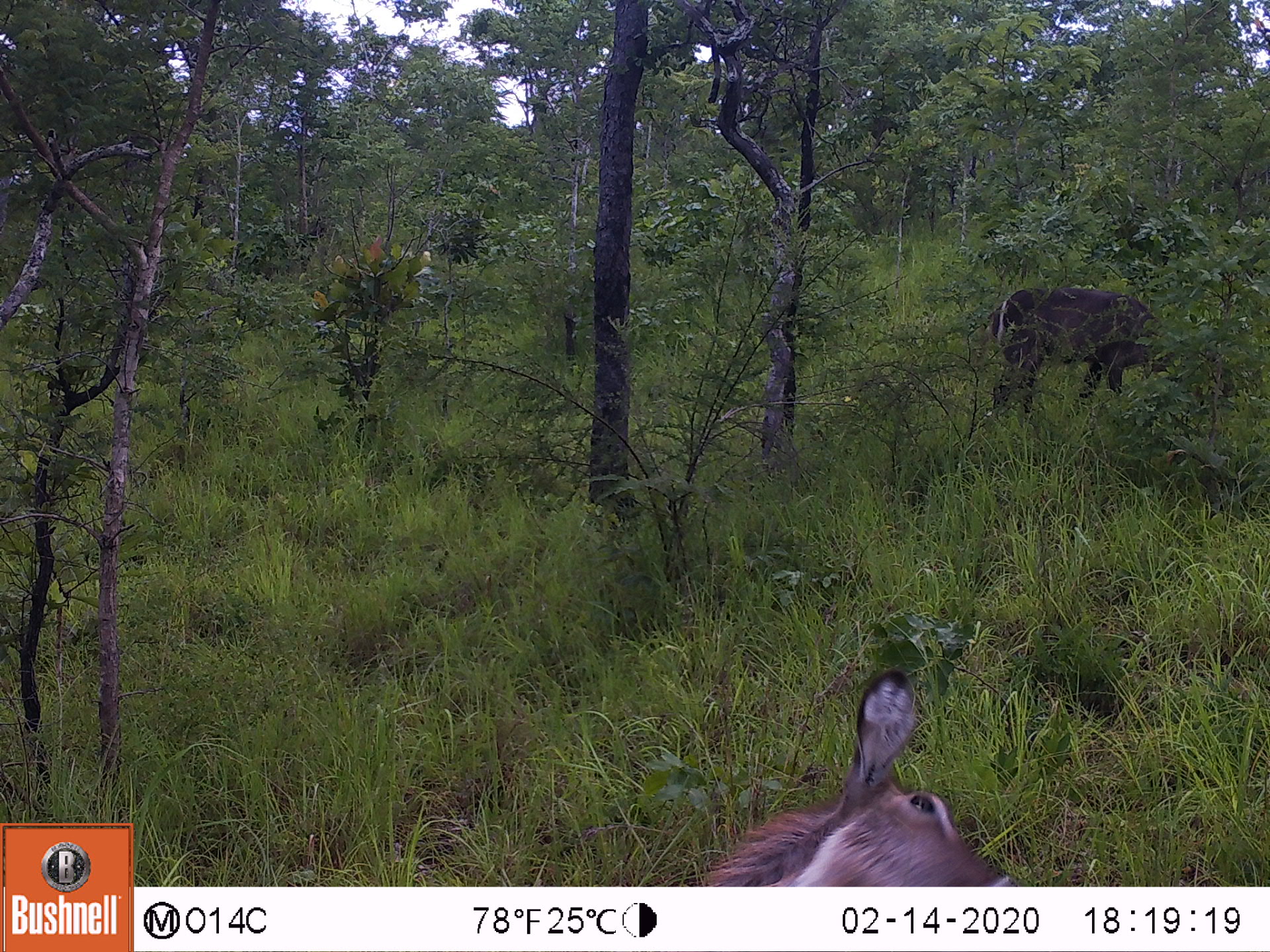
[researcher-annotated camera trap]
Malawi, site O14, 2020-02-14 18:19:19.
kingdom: Animalia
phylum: Chordata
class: Mammalia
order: Artiodactyla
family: Bovidae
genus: Kobus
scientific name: Kobus ellipsiprymnus ellipsiprymnus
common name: common waterbuck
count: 2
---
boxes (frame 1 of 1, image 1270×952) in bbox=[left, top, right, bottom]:
common waterbuck: bbox=[695, 671, 1010, 883]; bbox=[986, 289, 1209, 426]